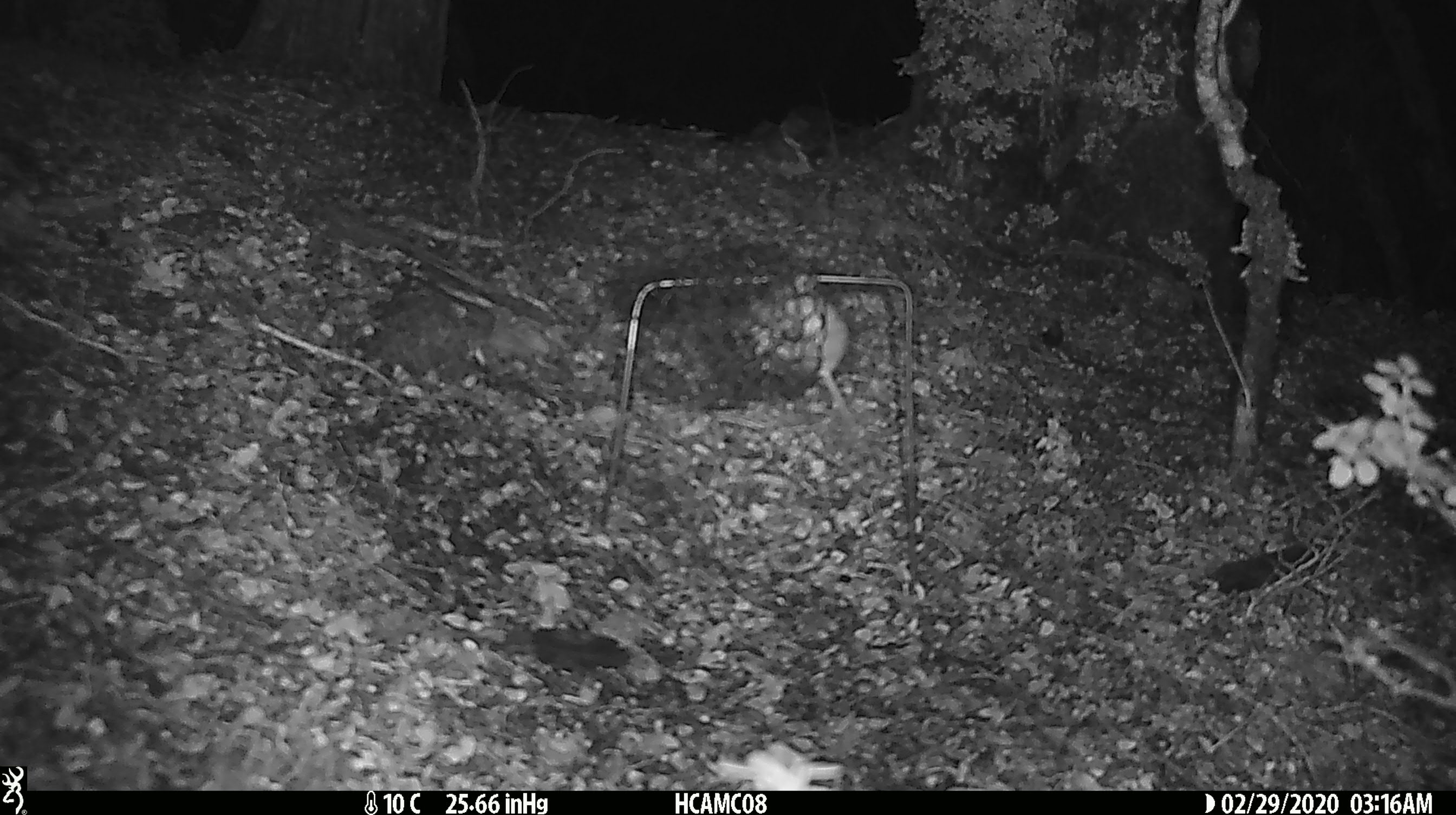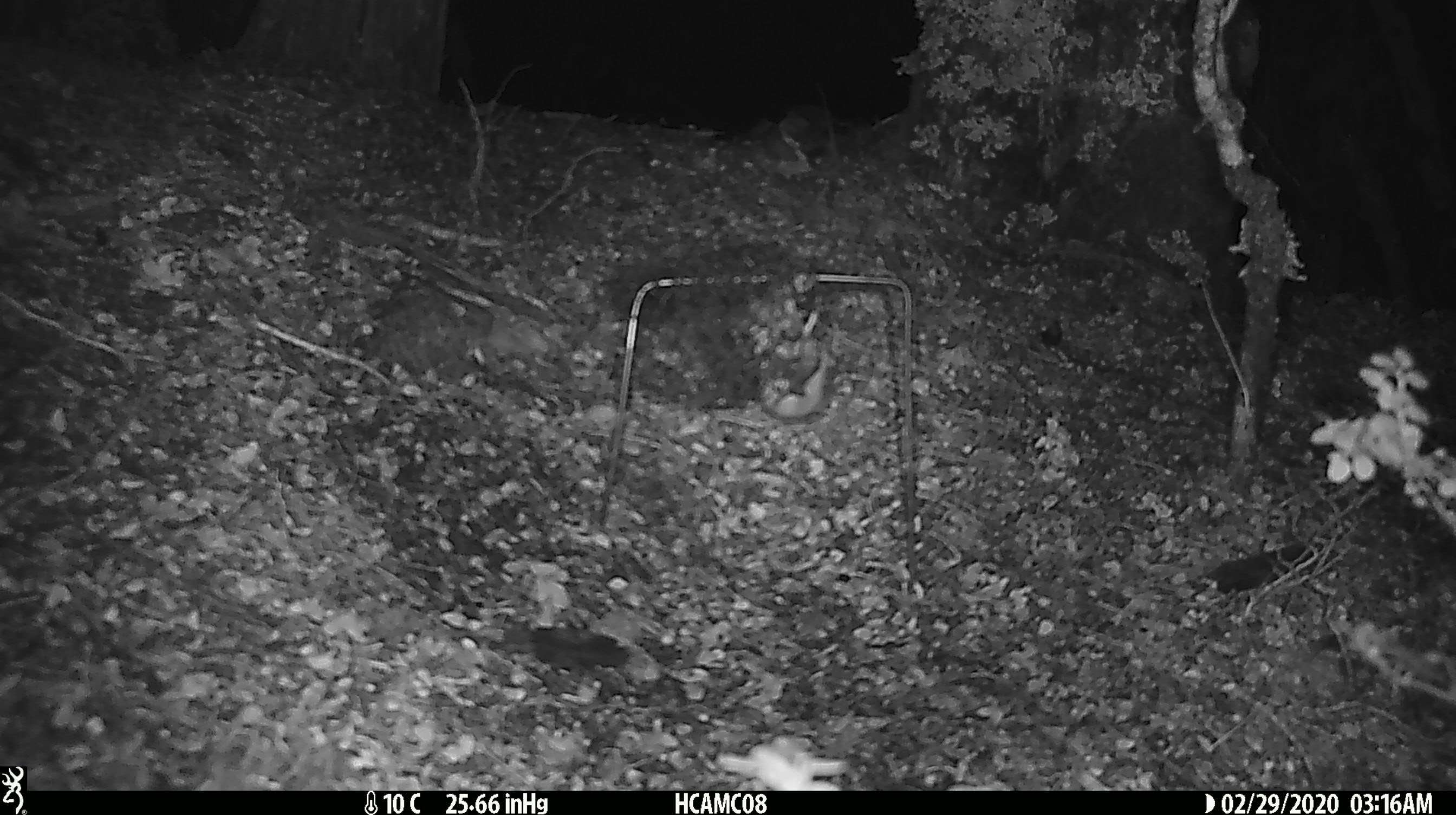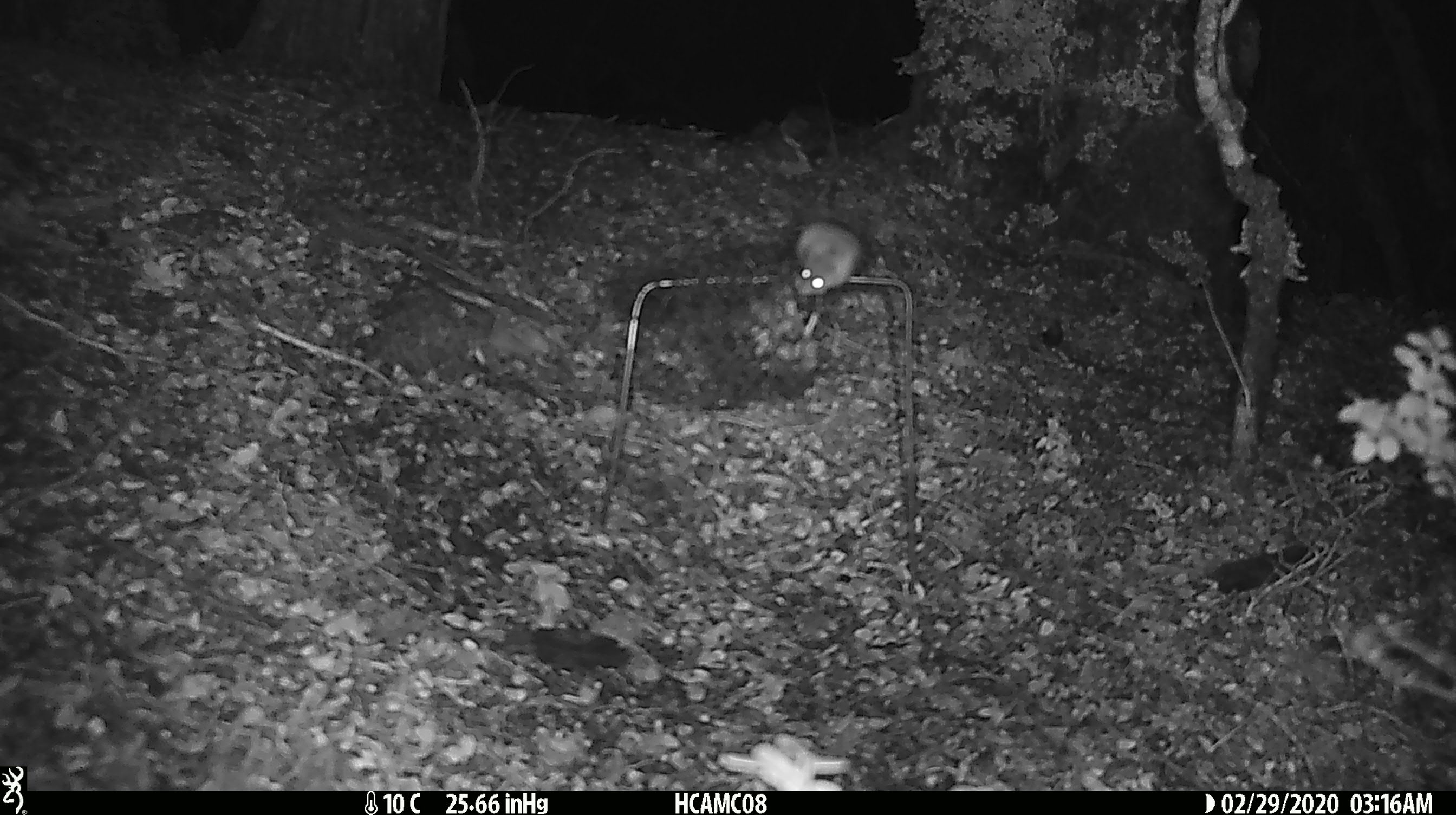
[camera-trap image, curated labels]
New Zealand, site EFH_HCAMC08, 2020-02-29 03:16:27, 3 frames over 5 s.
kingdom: Animalia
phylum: Chordata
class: Mammalia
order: Rodentia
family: Muridae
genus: Mus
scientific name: Mus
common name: mouse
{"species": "mouse (Mus)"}